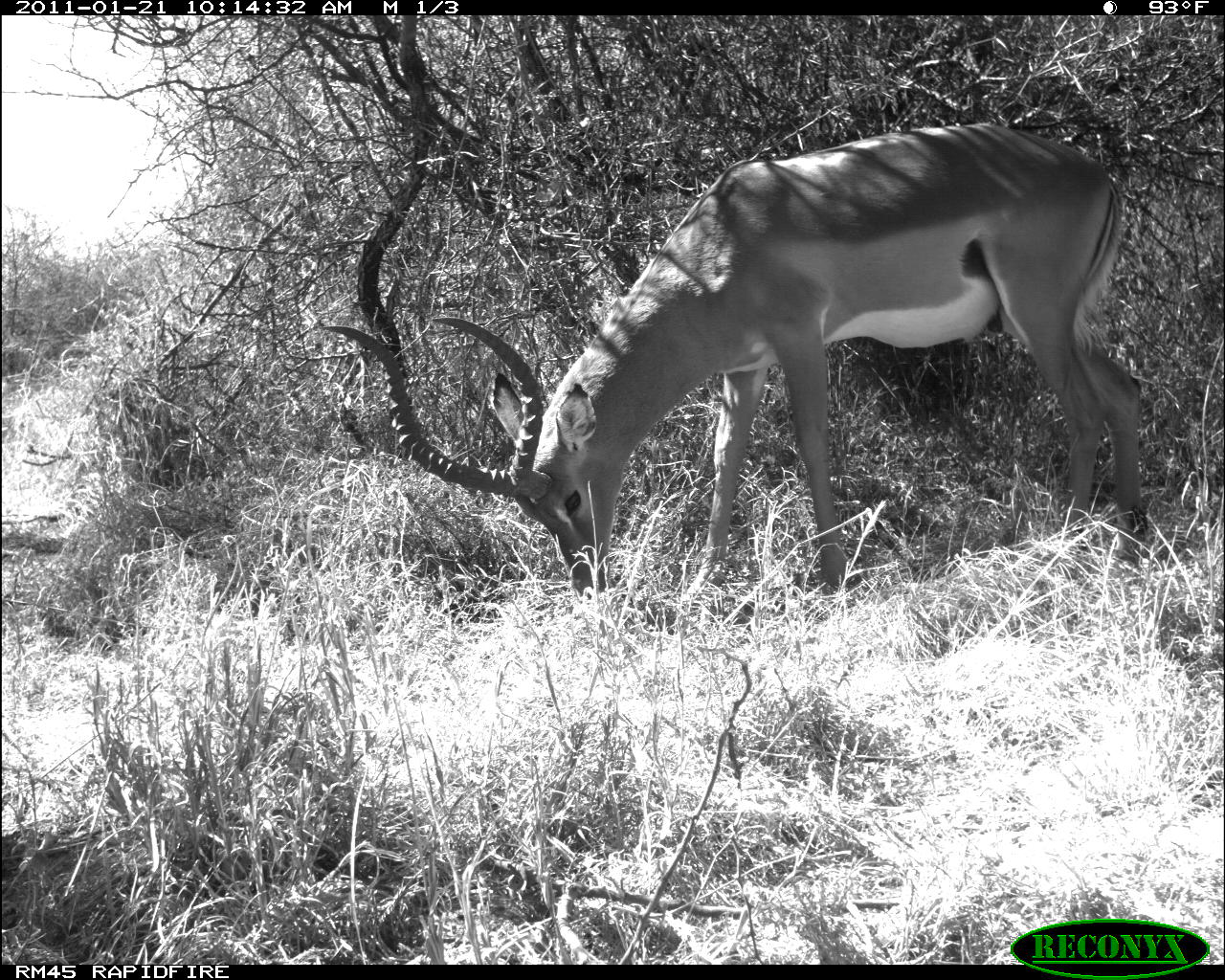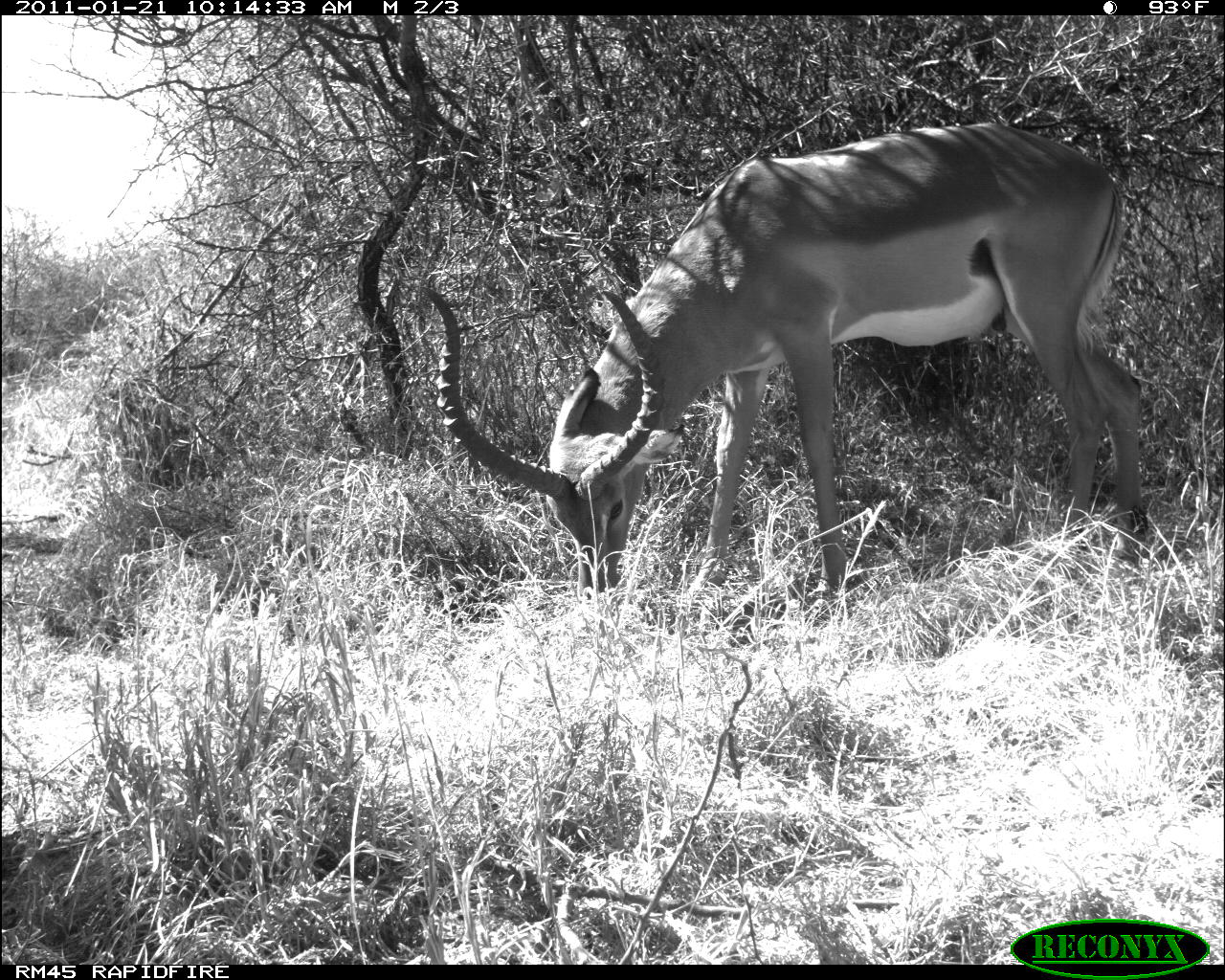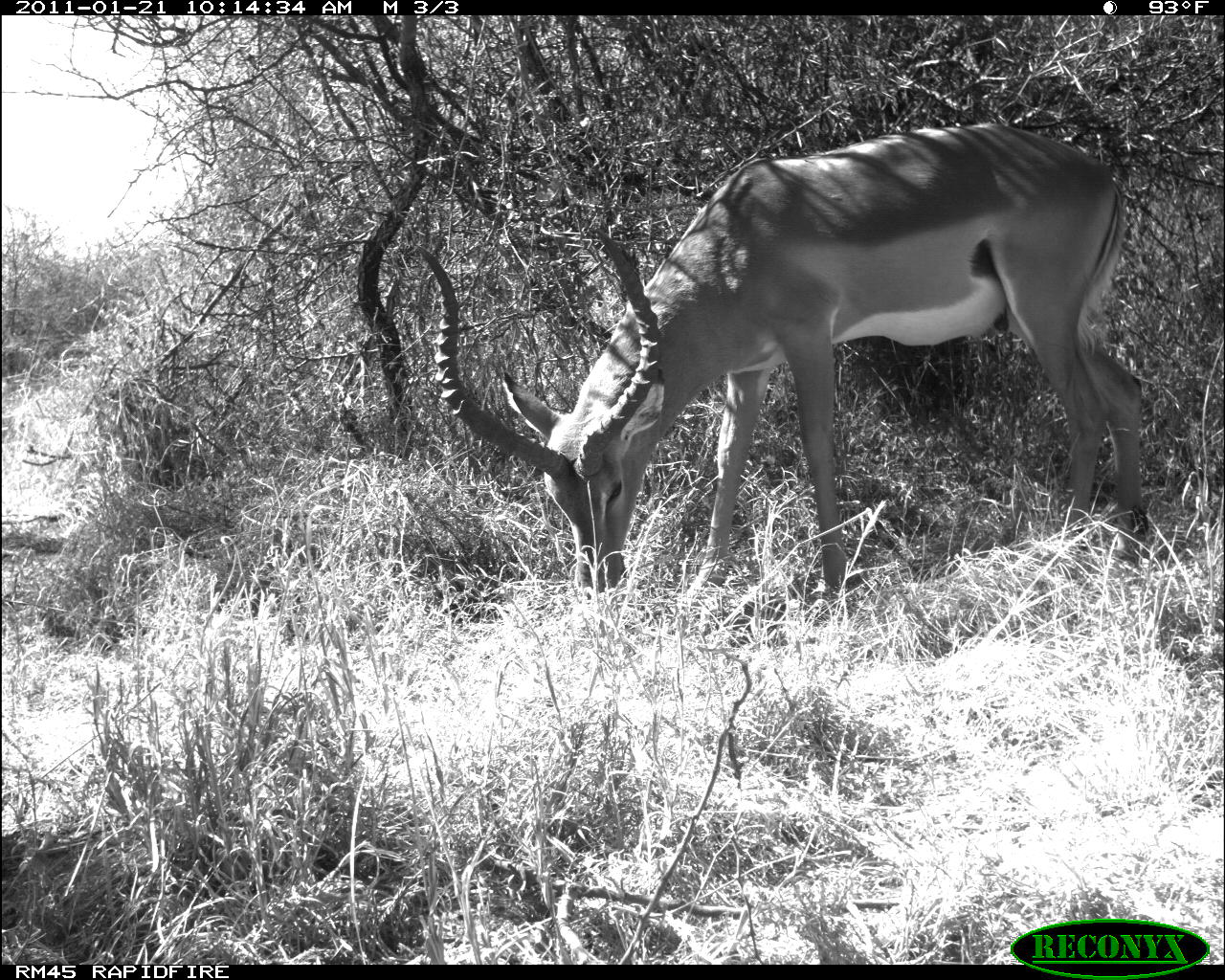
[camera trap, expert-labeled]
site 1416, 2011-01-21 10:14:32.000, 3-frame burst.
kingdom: Animalia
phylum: Chordata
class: Mammalia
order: Artiodactyla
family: Bovidae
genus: Aepyceros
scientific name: Aepyceros melampus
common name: impala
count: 1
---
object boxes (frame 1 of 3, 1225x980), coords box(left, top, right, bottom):
aepyceros melampus: box(321, 119, 1146, 594)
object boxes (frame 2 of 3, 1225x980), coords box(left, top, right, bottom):
aepyceros melampus: box(416, 119, 1146, 594)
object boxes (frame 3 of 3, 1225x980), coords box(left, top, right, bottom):
aepyceros melampus: box(416, 119, 1146, 594)